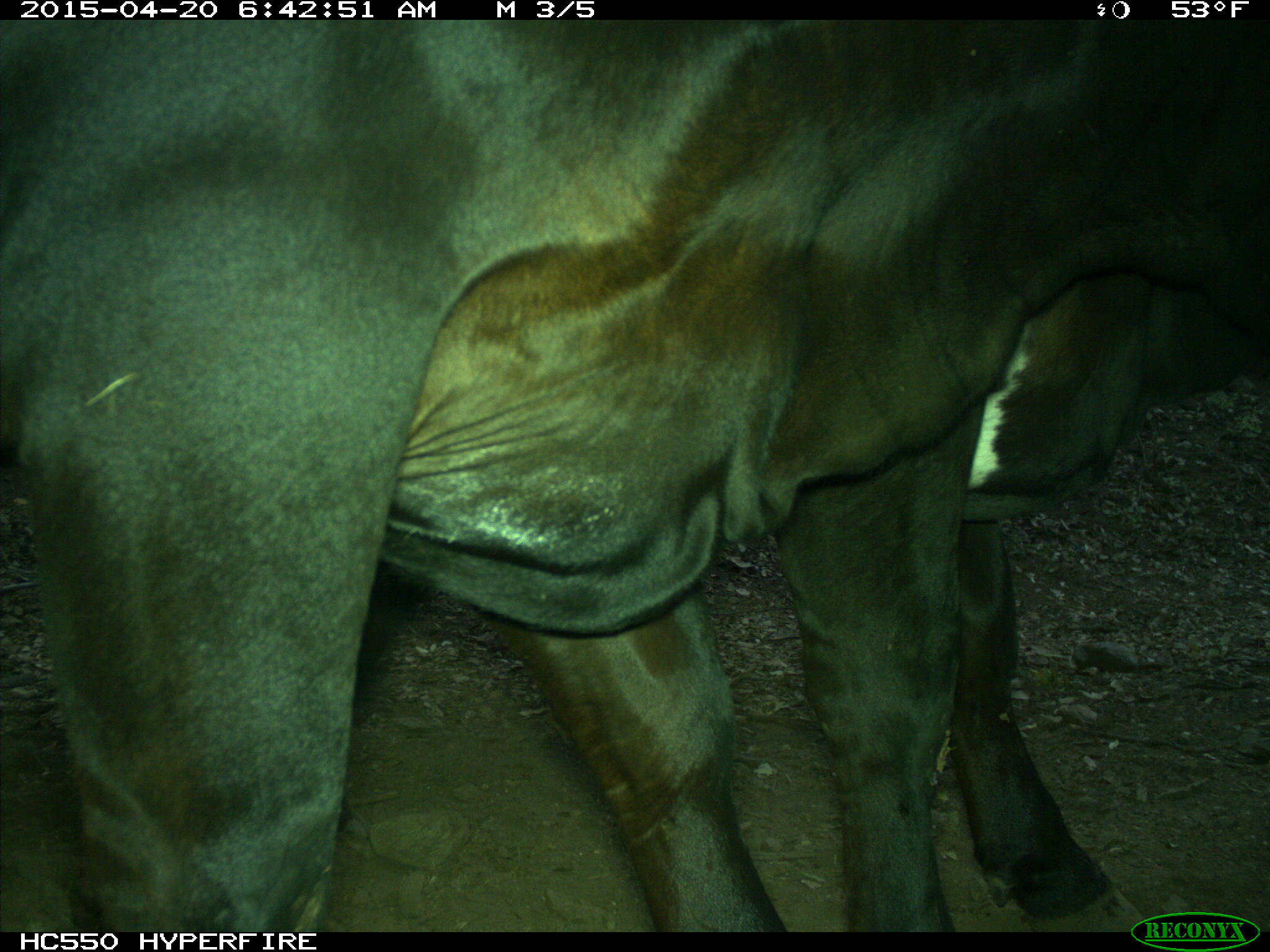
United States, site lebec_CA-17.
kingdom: Animalia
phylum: Chordata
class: Mammalia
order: Artiodactyla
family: Bovidae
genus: Bos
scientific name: Bos taurus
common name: domestic cow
Bos taurus (domestic cow).